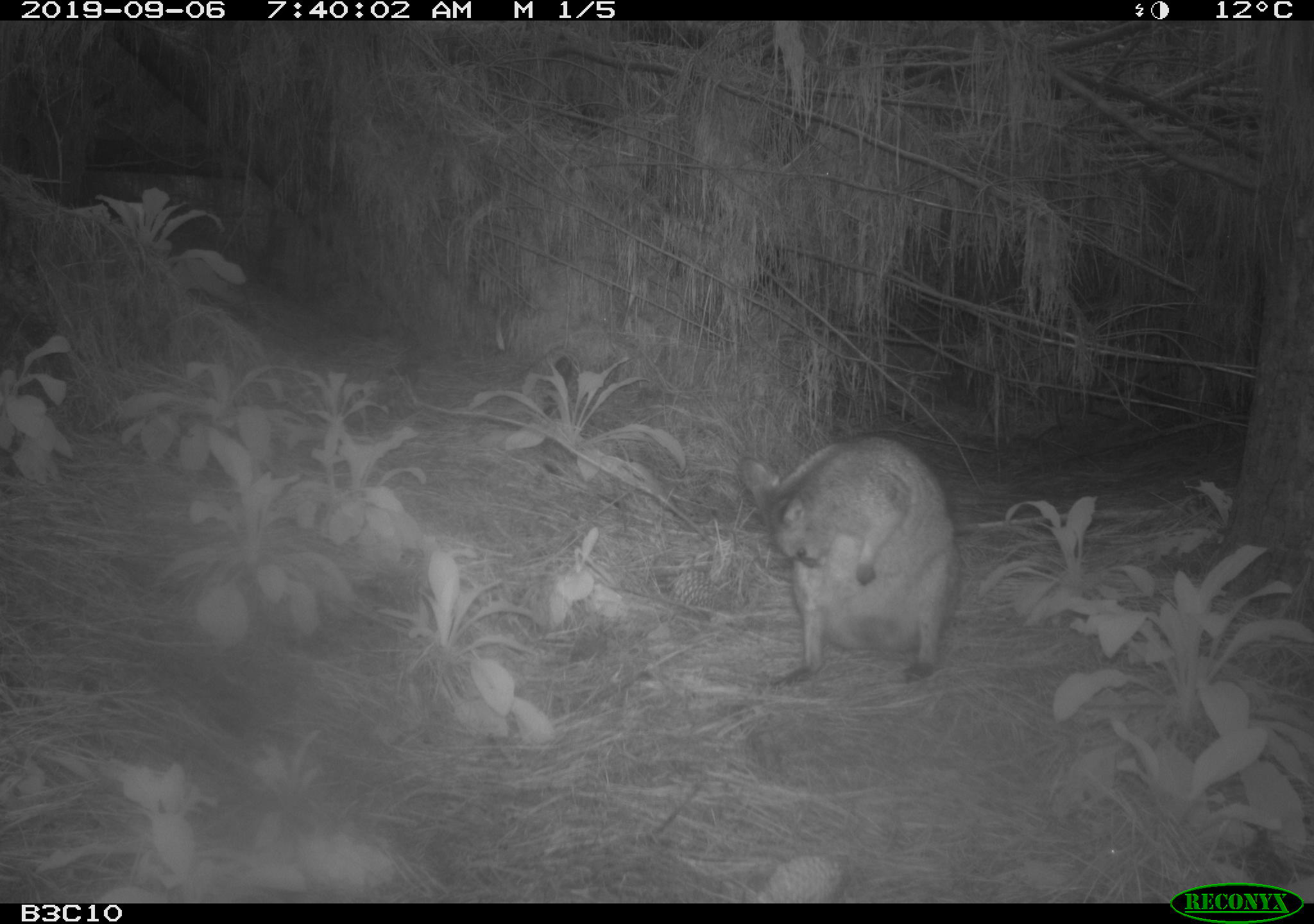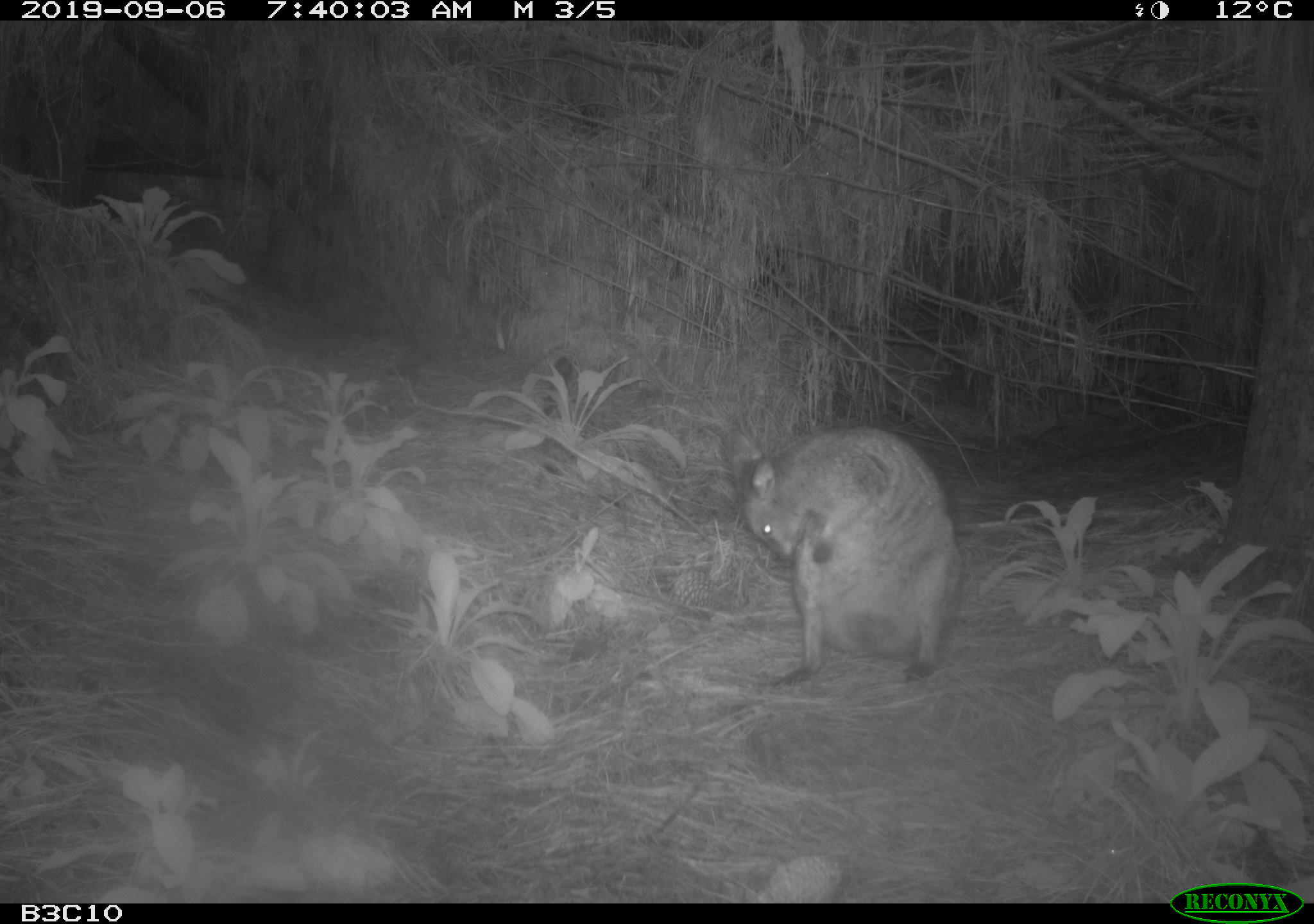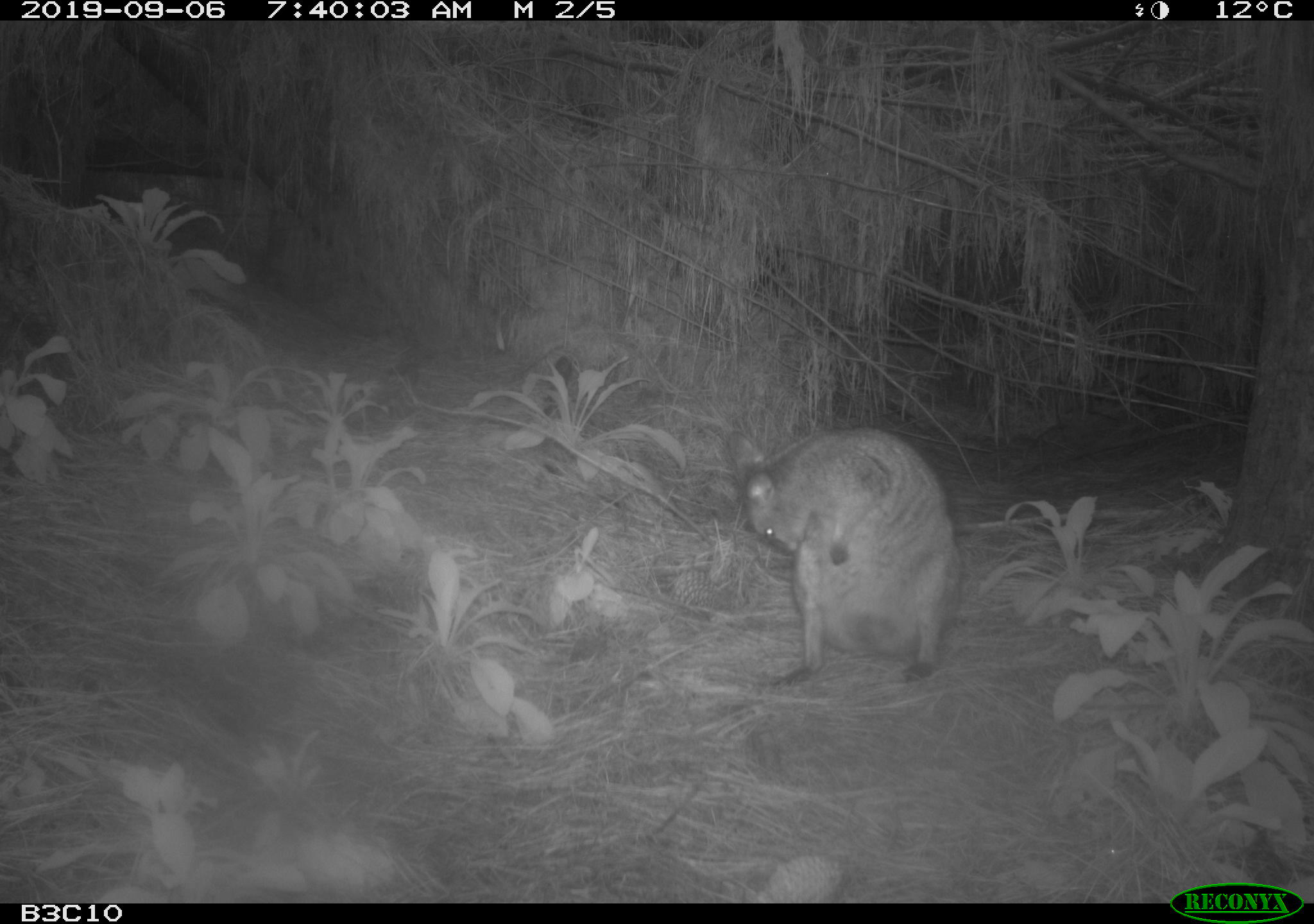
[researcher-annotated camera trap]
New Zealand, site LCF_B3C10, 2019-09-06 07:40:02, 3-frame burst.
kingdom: Animalia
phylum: Chordata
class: Mammalia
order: Diprotodontia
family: Macropodidae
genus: Notamacropus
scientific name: Notamacropus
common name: wallaby